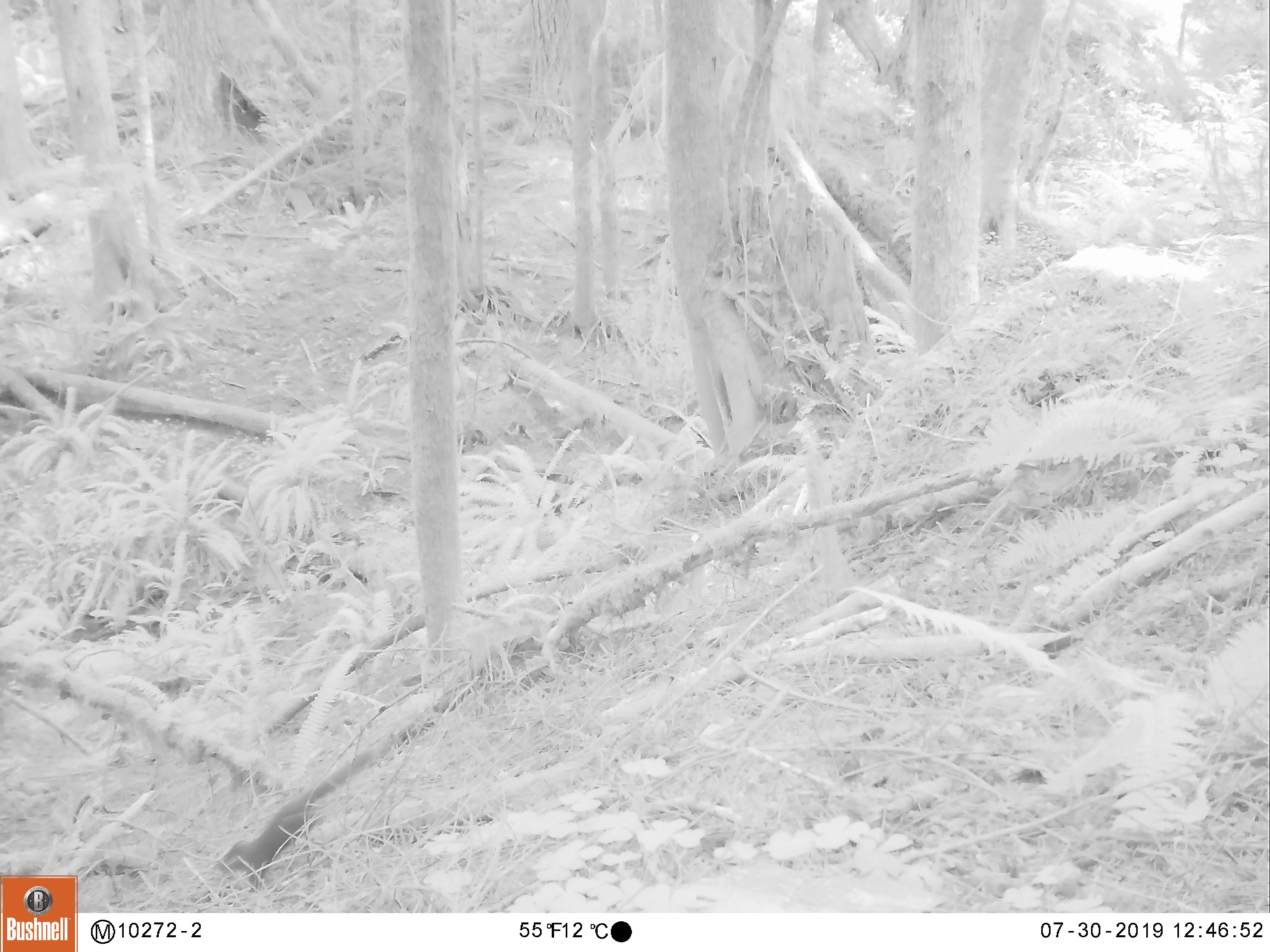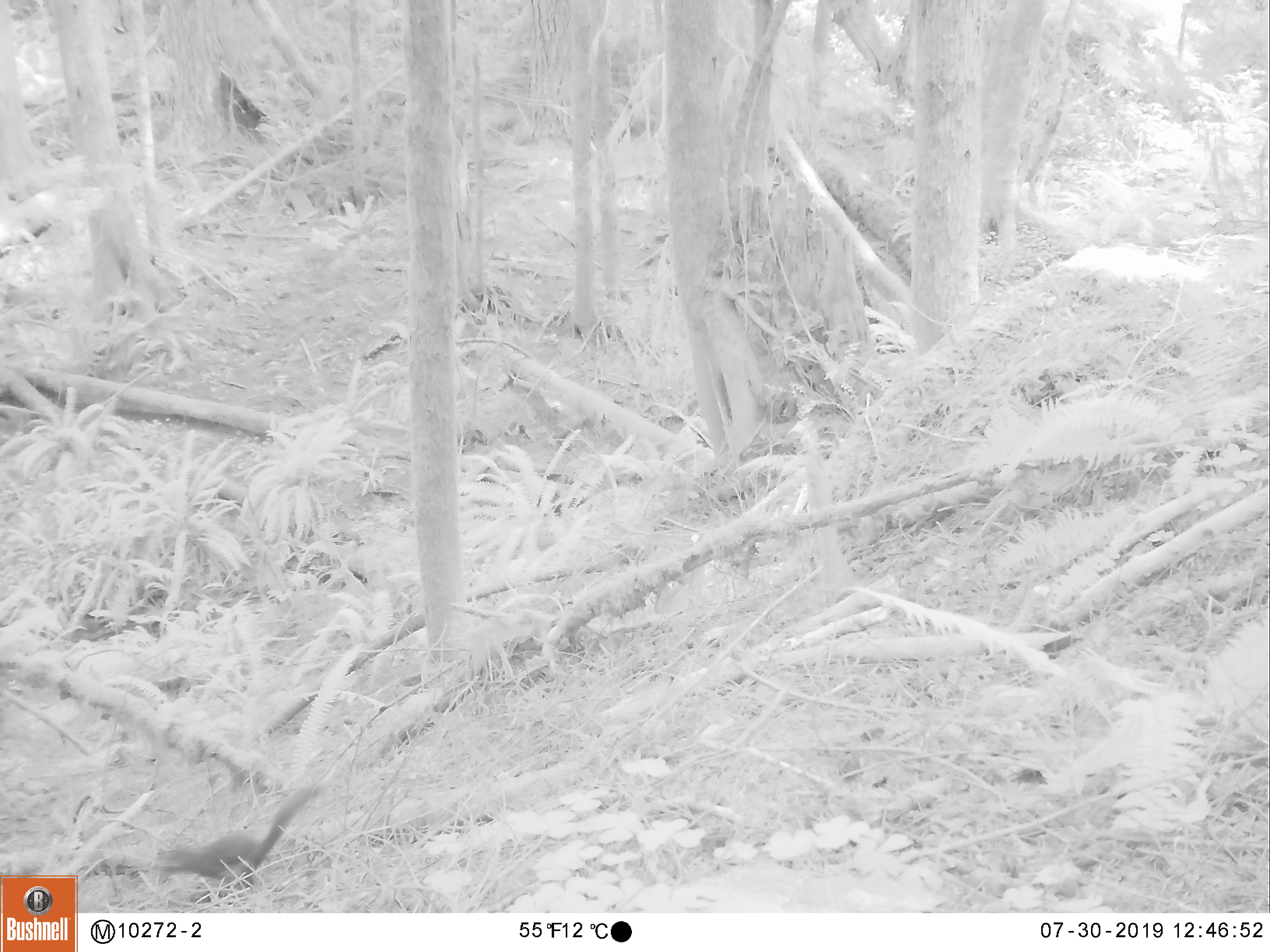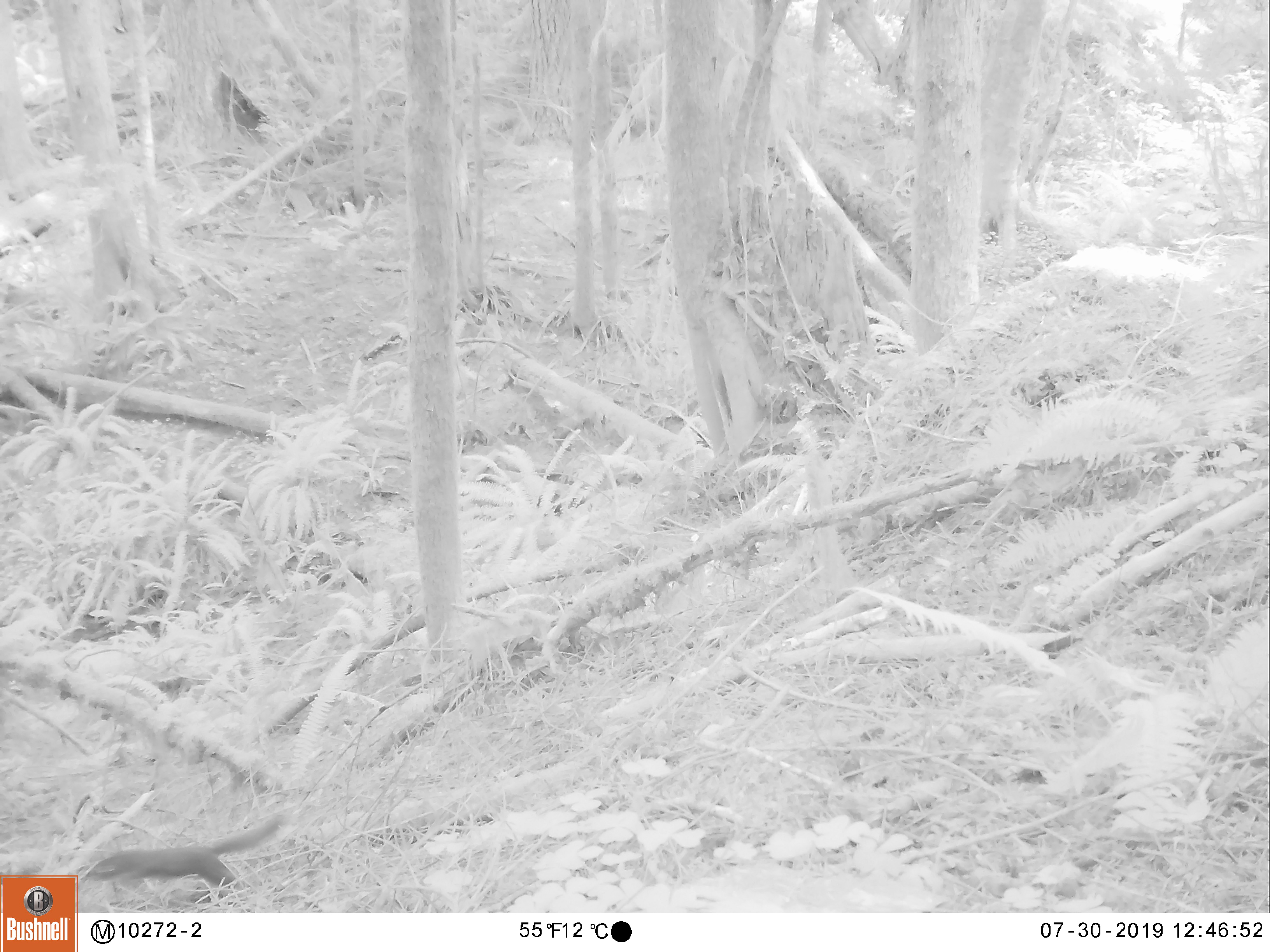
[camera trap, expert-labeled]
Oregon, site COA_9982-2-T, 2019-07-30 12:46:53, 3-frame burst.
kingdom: Animalia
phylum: Chordata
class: Mammalia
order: Carnivora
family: Mustelidae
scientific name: Mustelidae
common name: weasel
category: weasel family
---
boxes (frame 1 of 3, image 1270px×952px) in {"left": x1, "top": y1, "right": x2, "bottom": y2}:
weasel family: {"left": 213, "top": 742, "right": 387, "bottom": 897}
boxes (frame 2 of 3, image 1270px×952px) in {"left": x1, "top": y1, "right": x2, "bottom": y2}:
weasel family: {"left": 147, "top": 788, "right": 314, "bottom": 898}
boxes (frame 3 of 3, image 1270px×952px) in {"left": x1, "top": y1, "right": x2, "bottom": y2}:
weasel family: {"left": 81, "top": 821, "right": 285, "bottom": 899}